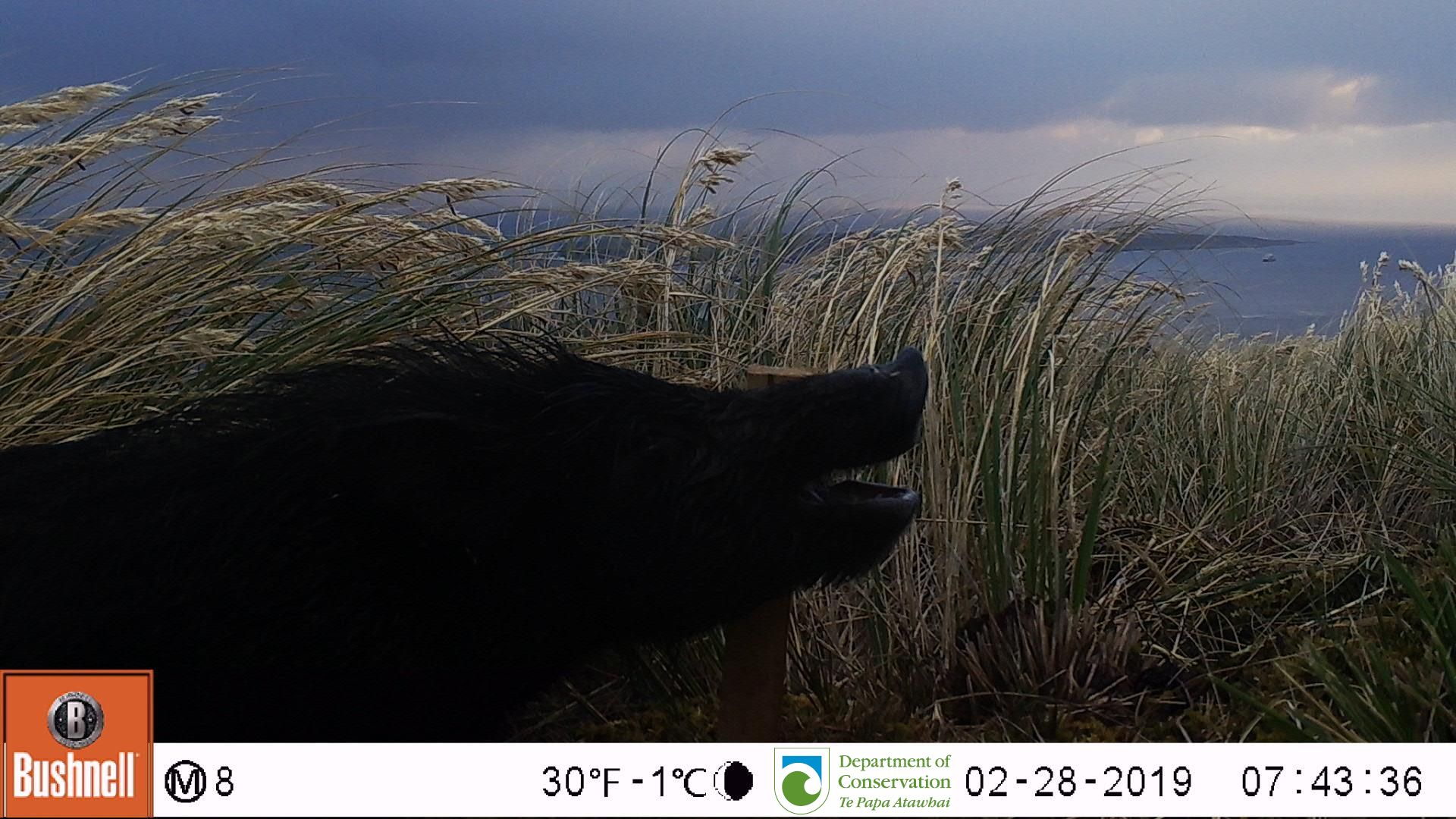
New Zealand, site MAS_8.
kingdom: Animalia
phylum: Chordata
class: Mammalia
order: Artiodactyla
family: Suidae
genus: Sus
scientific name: Sus scrofa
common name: pig